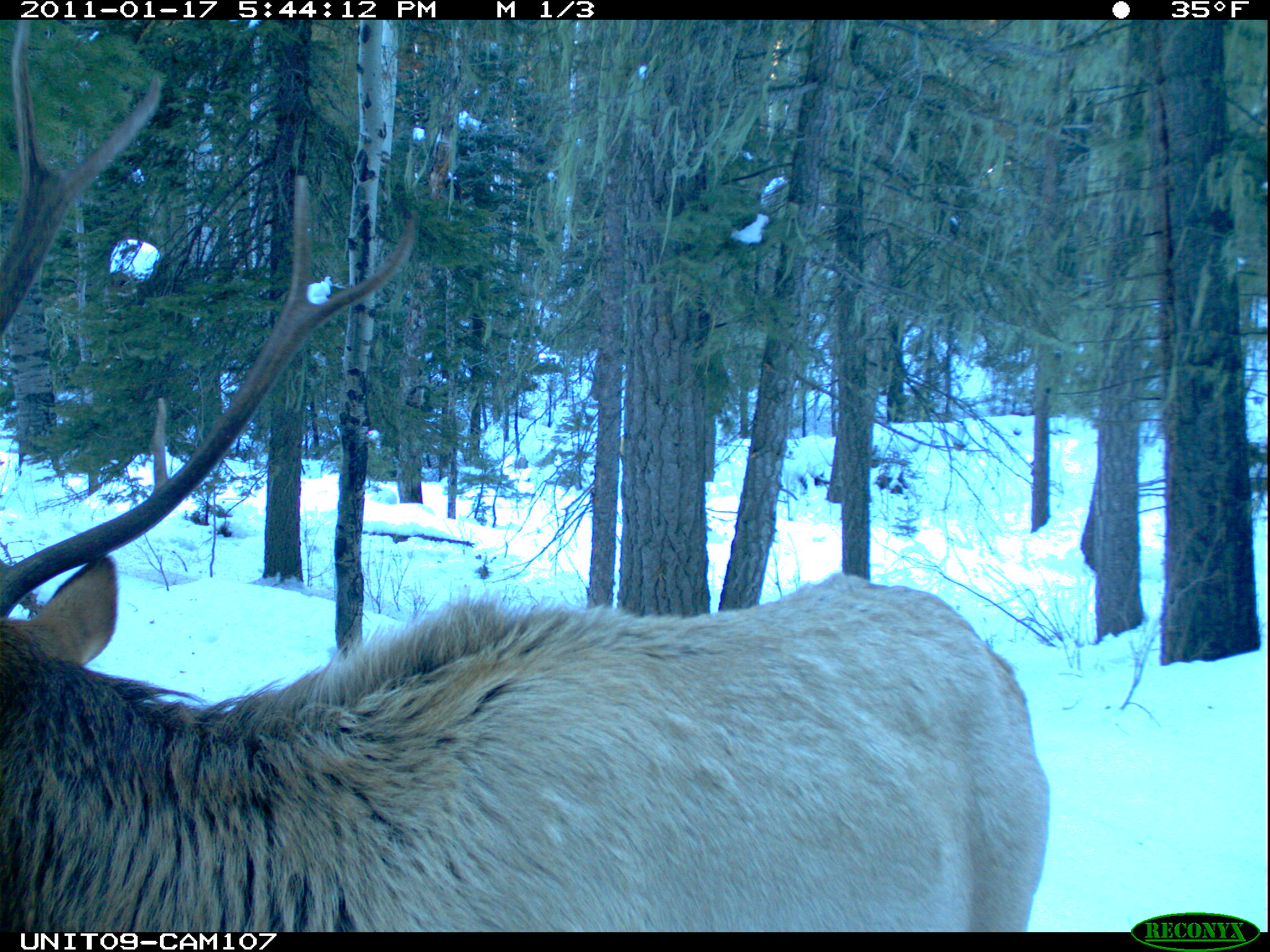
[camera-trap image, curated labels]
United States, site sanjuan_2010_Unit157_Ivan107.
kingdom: Animalia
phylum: Chordata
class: Mammalia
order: Artiodactyla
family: Cervidae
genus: Cervus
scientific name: Cervus elaphus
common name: red deer